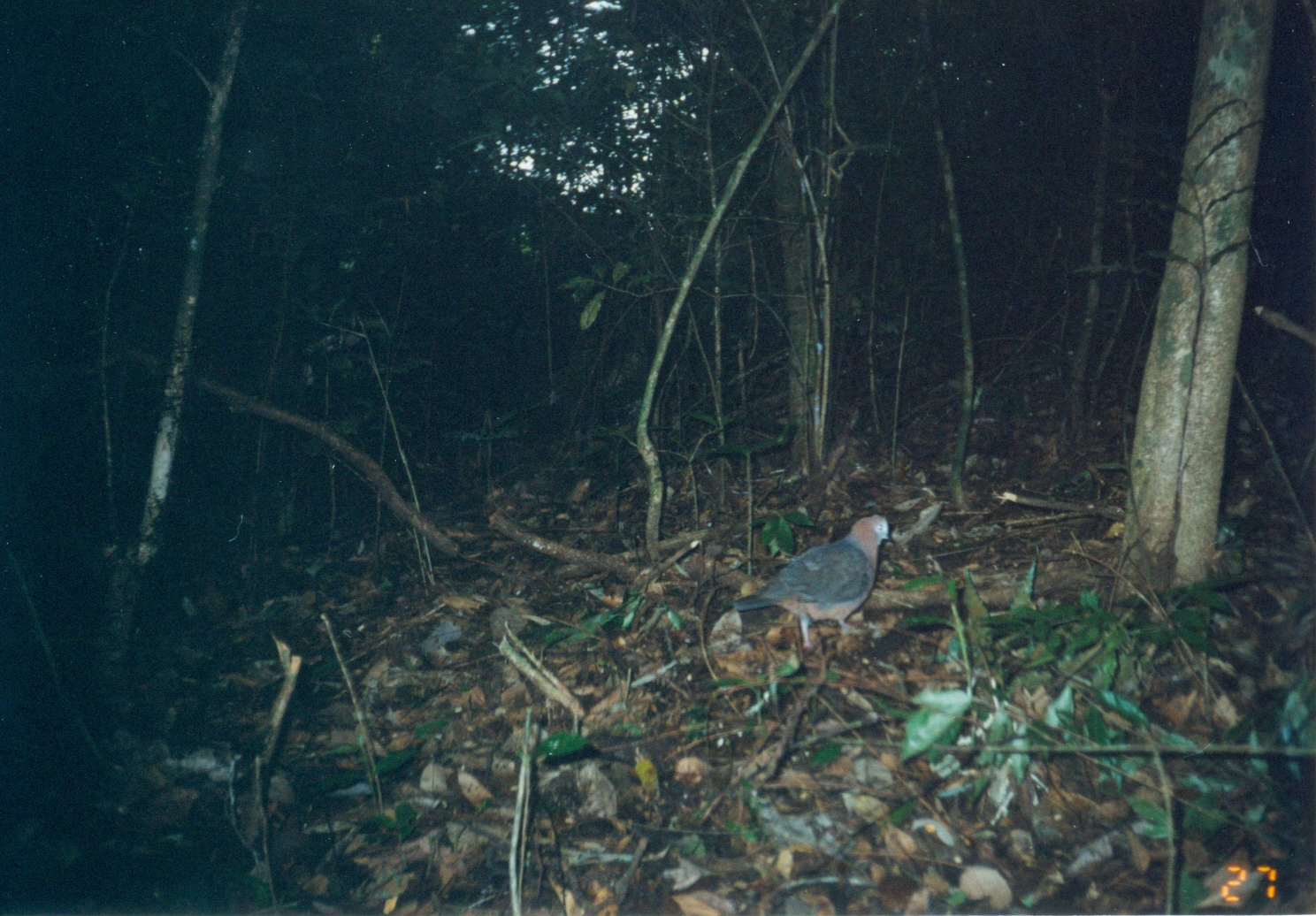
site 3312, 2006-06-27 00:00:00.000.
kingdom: Animalia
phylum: Chordata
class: Aves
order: Columbiformes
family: Columbidae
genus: Columba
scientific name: Columba larvata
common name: lemon dove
Columba larvata (lemon dove), count 1.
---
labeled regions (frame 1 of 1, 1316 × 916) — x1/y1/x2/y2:
columba larvata: 733/514/895/649